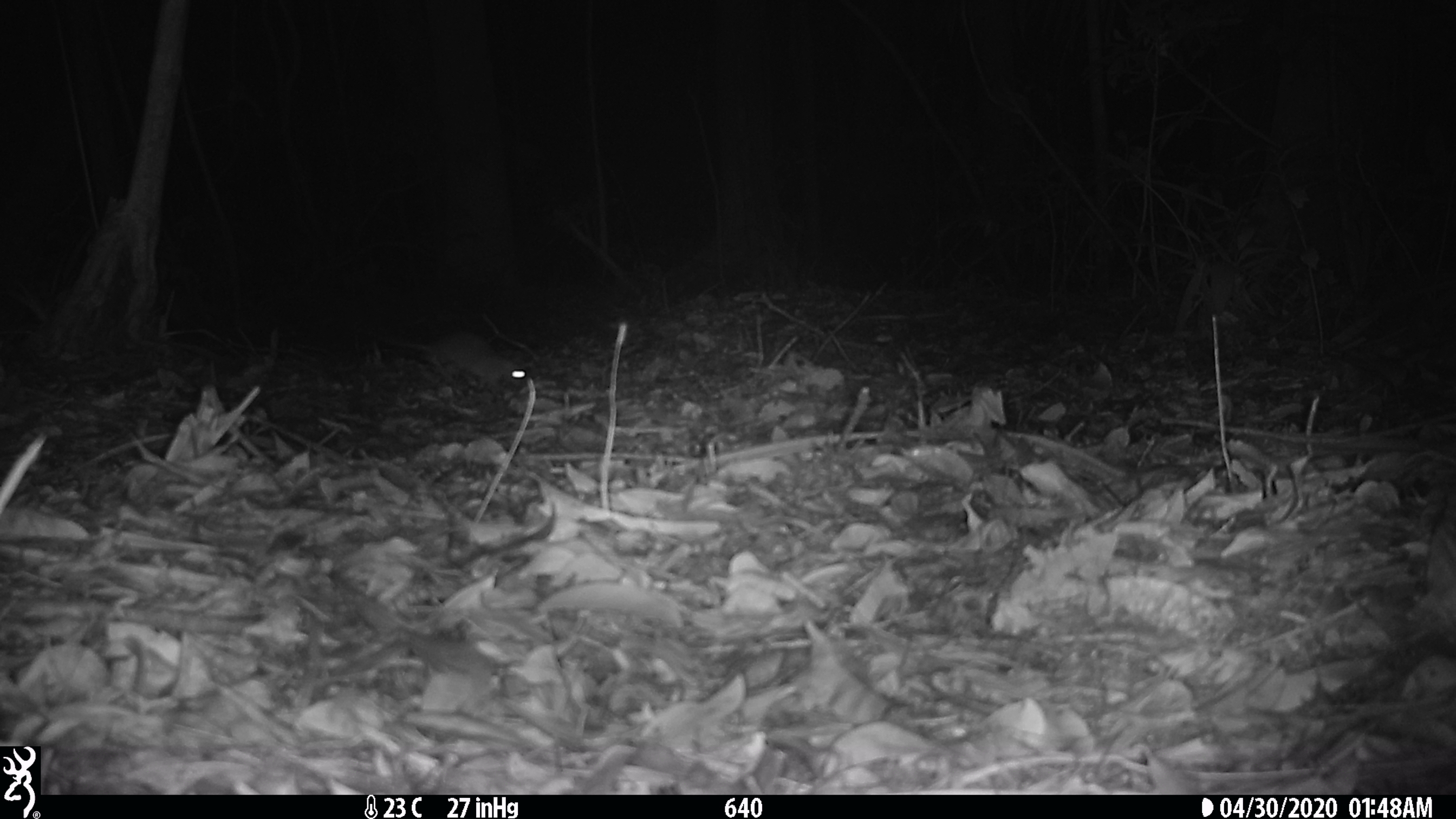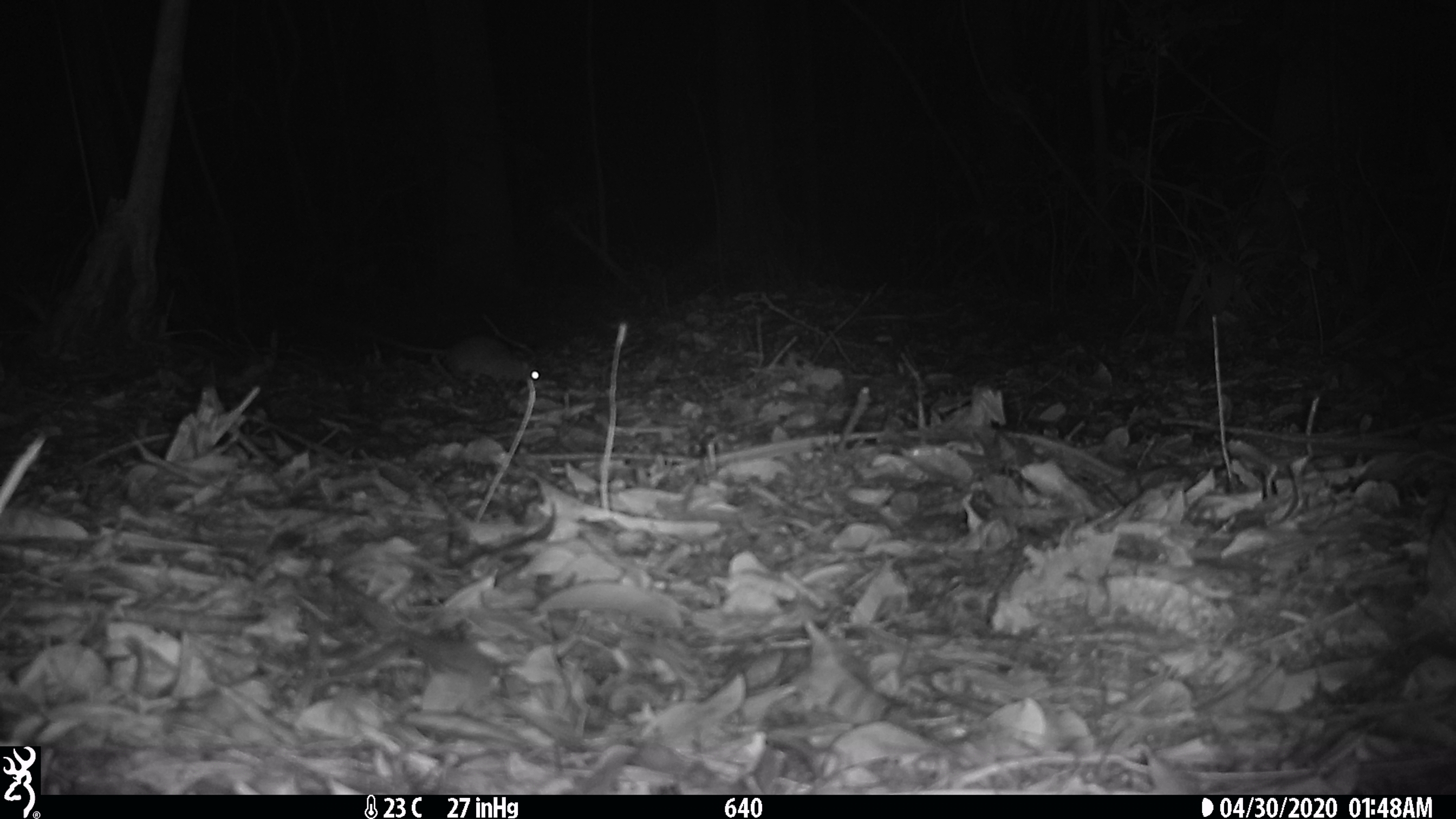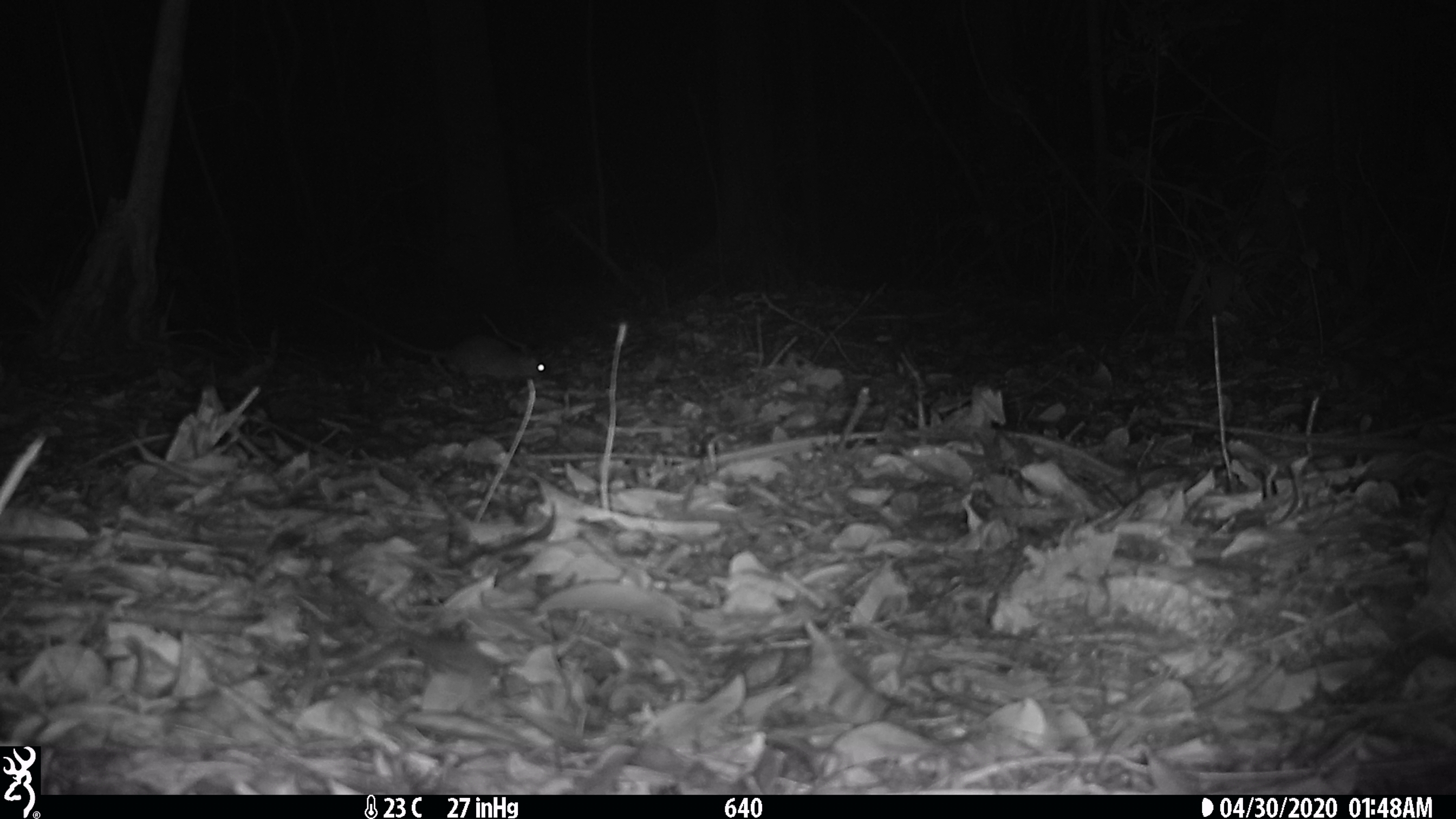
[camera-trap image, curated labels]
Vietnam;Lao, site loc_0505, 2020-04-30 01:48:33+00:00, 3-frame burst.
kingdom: Animalia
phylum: Chordata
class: Mammalia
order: Rodentia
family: Muridae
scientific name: Muridae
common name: old-world mice and rats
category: unidentified murid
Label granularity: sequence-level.